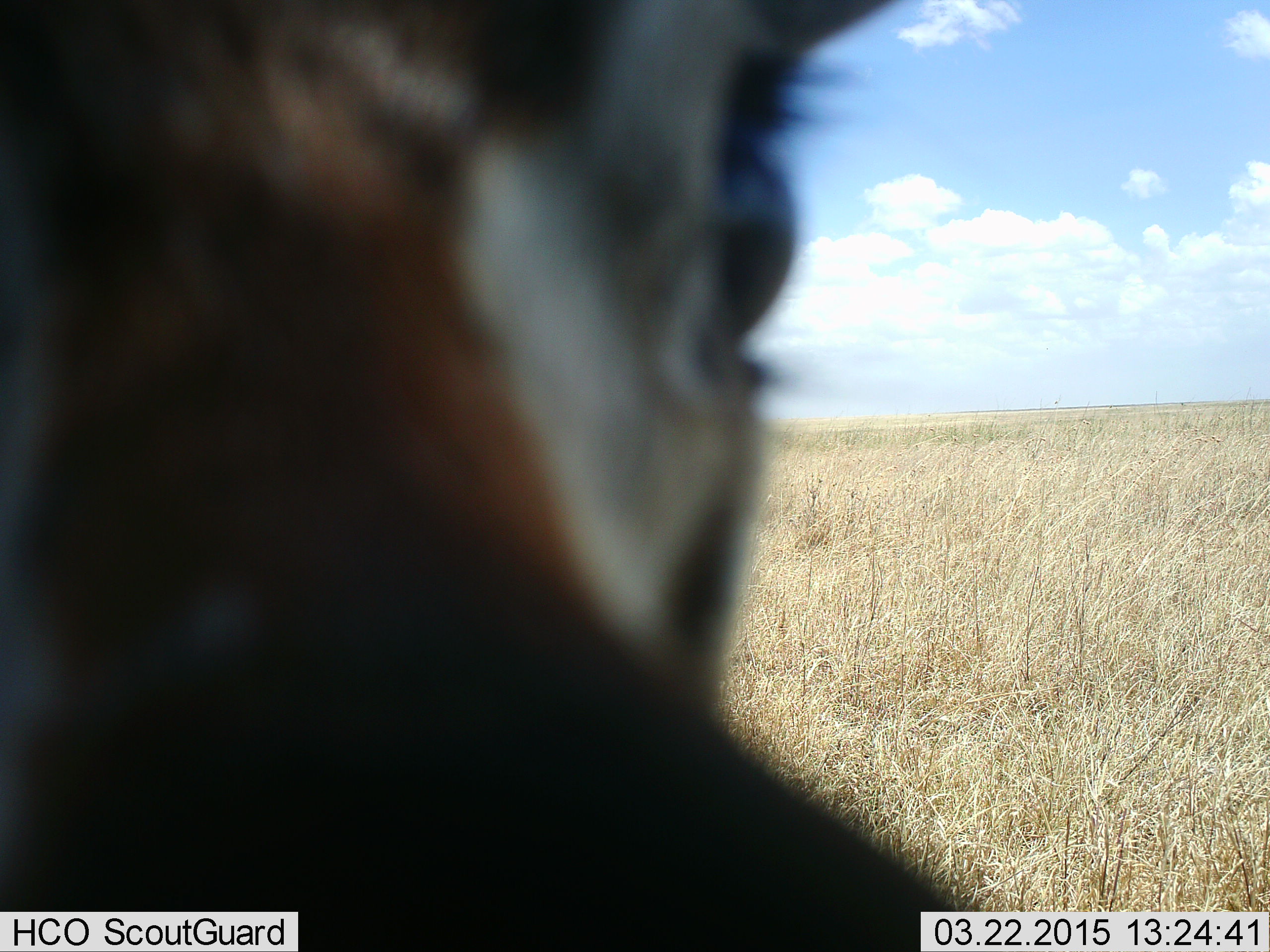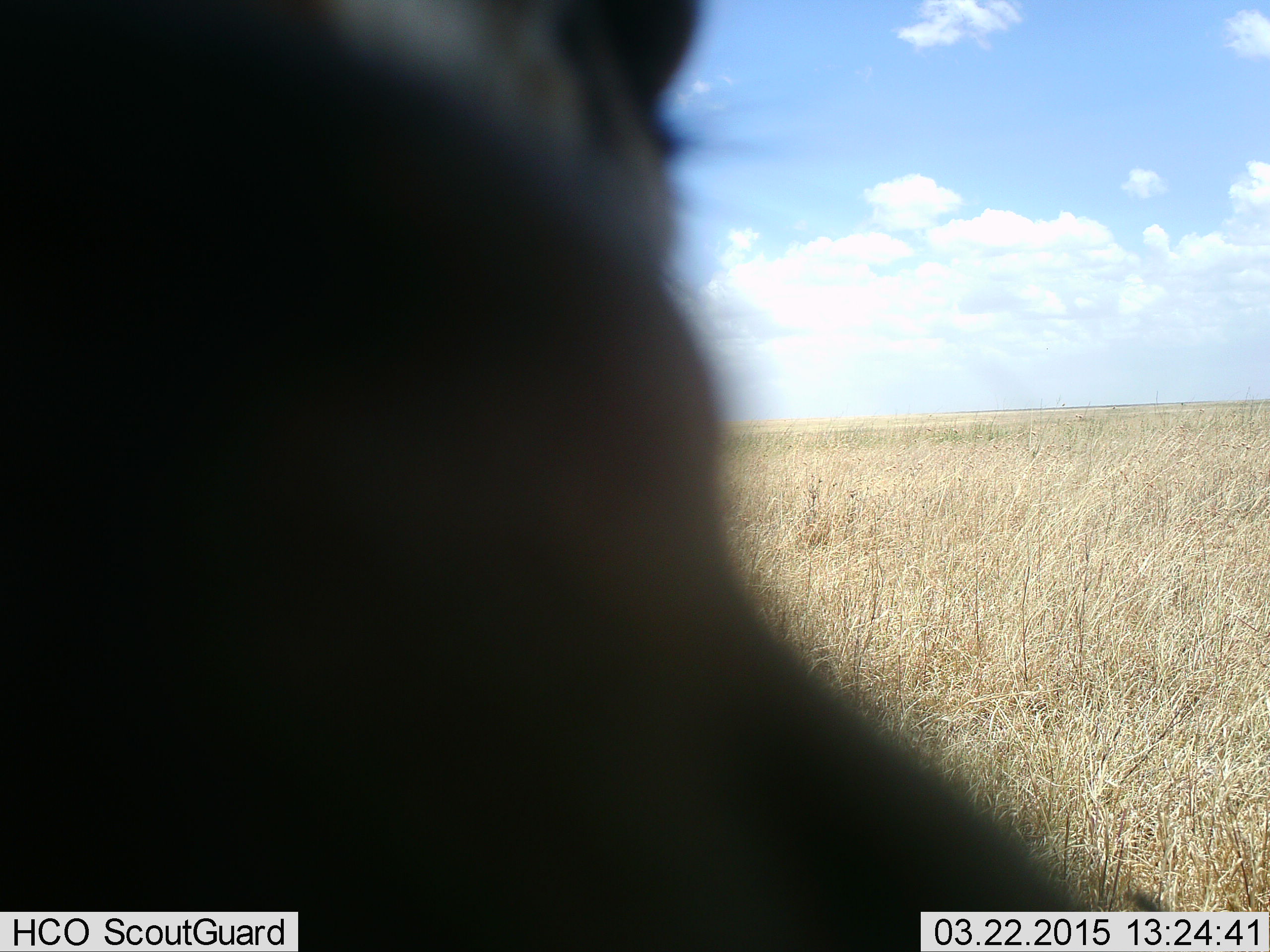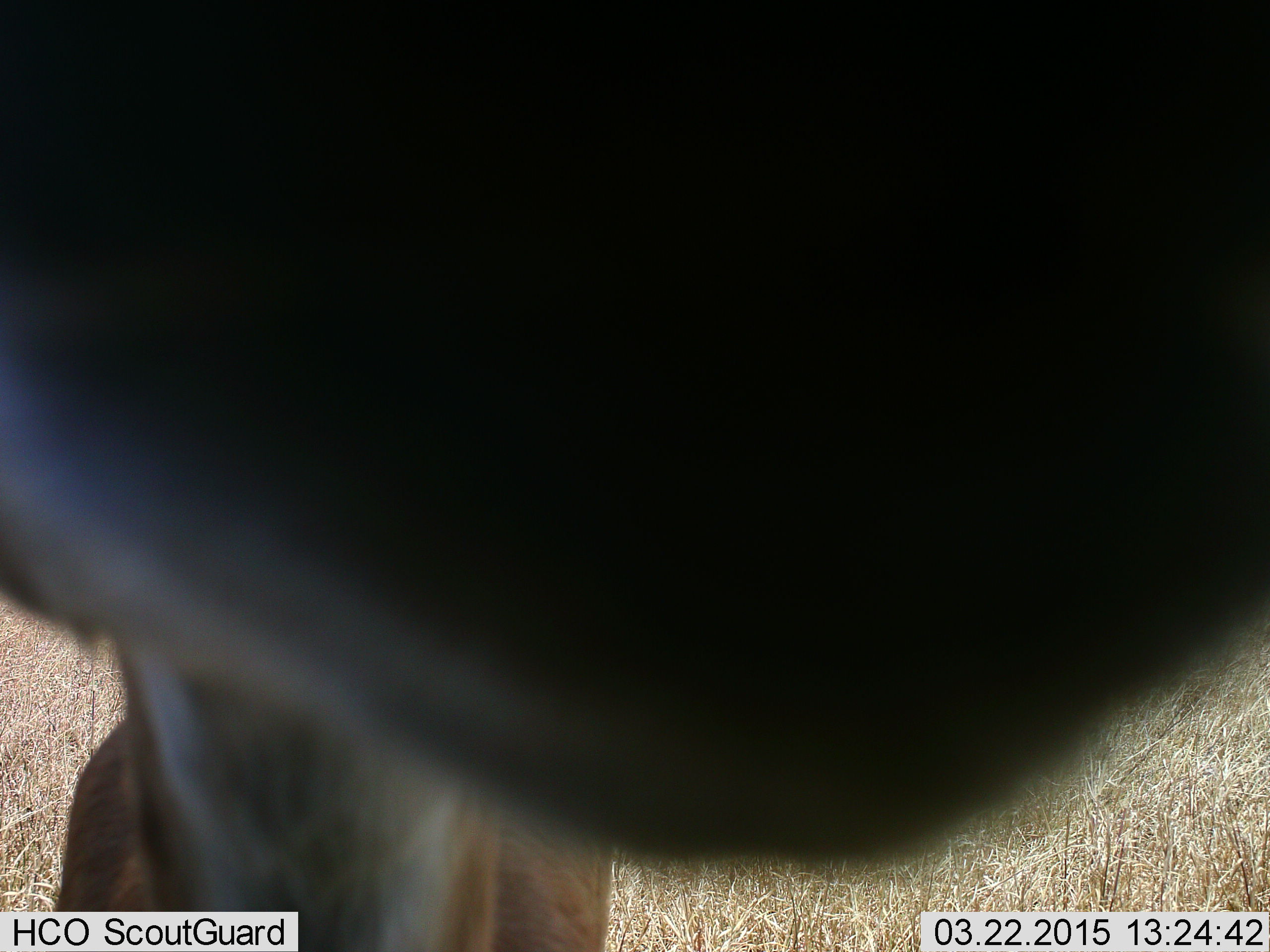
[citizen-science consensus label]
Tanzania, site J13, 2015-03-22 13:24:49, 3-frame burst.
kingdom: Animalia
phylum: Chordata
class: Mammalia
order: Artiodactyla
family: Bovidae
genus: Eudorcas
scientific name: Eudorcas thomsonii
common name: thomson's gazelle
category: gazellethomsons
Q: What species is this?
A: Gazellethomsons (thomson's gazelle) (Eudorcas thomsonii).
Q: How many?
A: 1.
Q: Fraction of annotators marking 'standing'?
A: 70%.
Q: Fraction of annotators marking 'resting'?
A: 0%.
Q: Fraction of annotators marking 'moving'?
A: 10%.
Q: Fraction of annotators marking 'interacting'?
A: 30%.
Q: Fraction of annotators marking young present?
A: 0%.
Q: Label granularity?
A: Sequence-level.